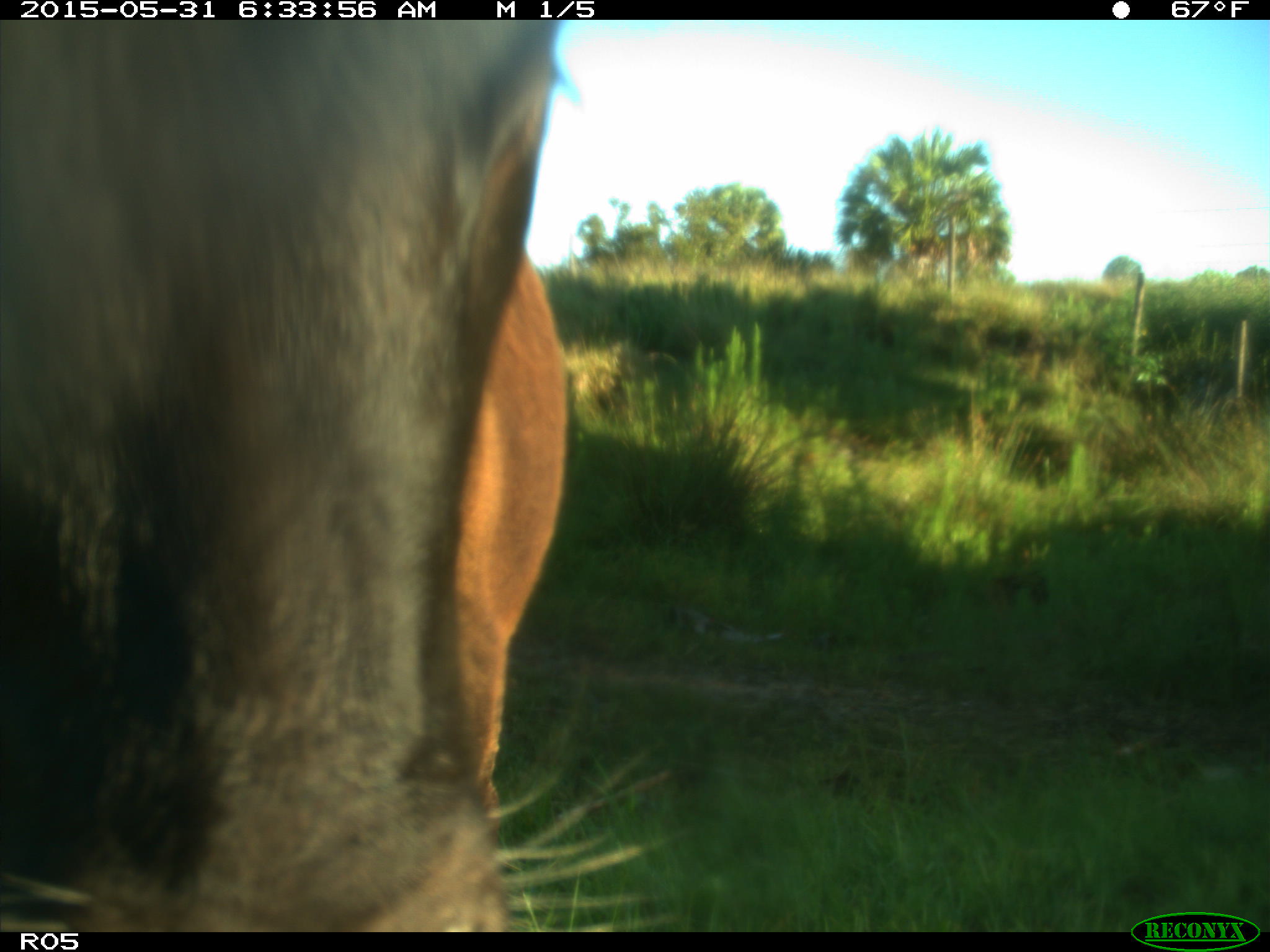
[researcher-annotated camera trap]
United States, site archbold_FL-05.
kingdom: Animalia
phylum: Chordata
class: Mammalia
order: Artiodactyla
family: Bovidae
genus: Bos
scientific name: Bos taurus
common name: domestic cow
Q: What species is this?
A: Bos taurus (domestic cow).